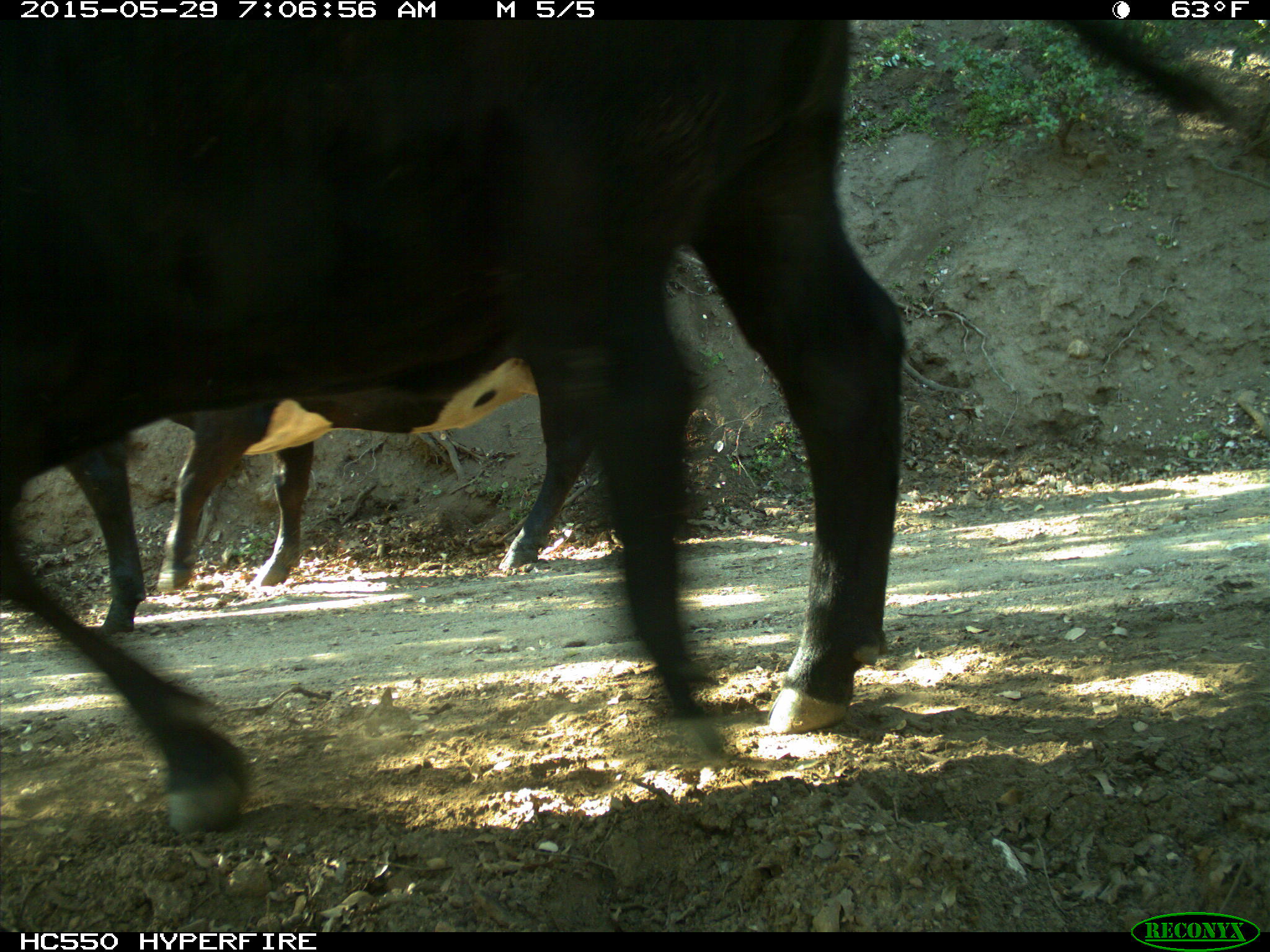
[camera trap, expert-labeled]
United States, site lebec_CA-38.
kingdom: Animalia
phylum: Chordata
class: Mammalia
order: Artiodactyla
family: Bovidae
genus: Bos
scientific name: Bos taurus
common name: domestic cow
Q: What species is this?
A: Bos taurus (domestic cow).